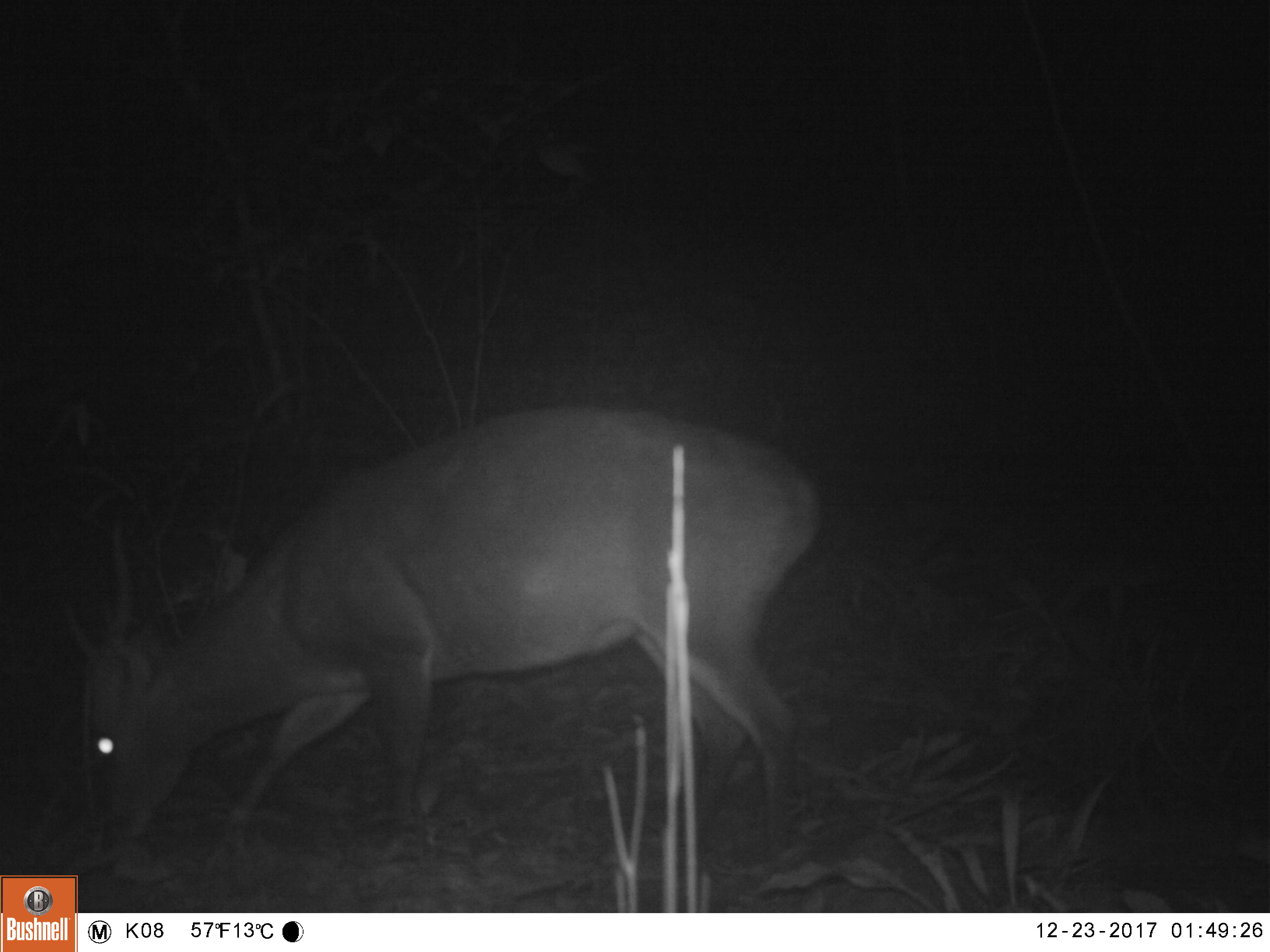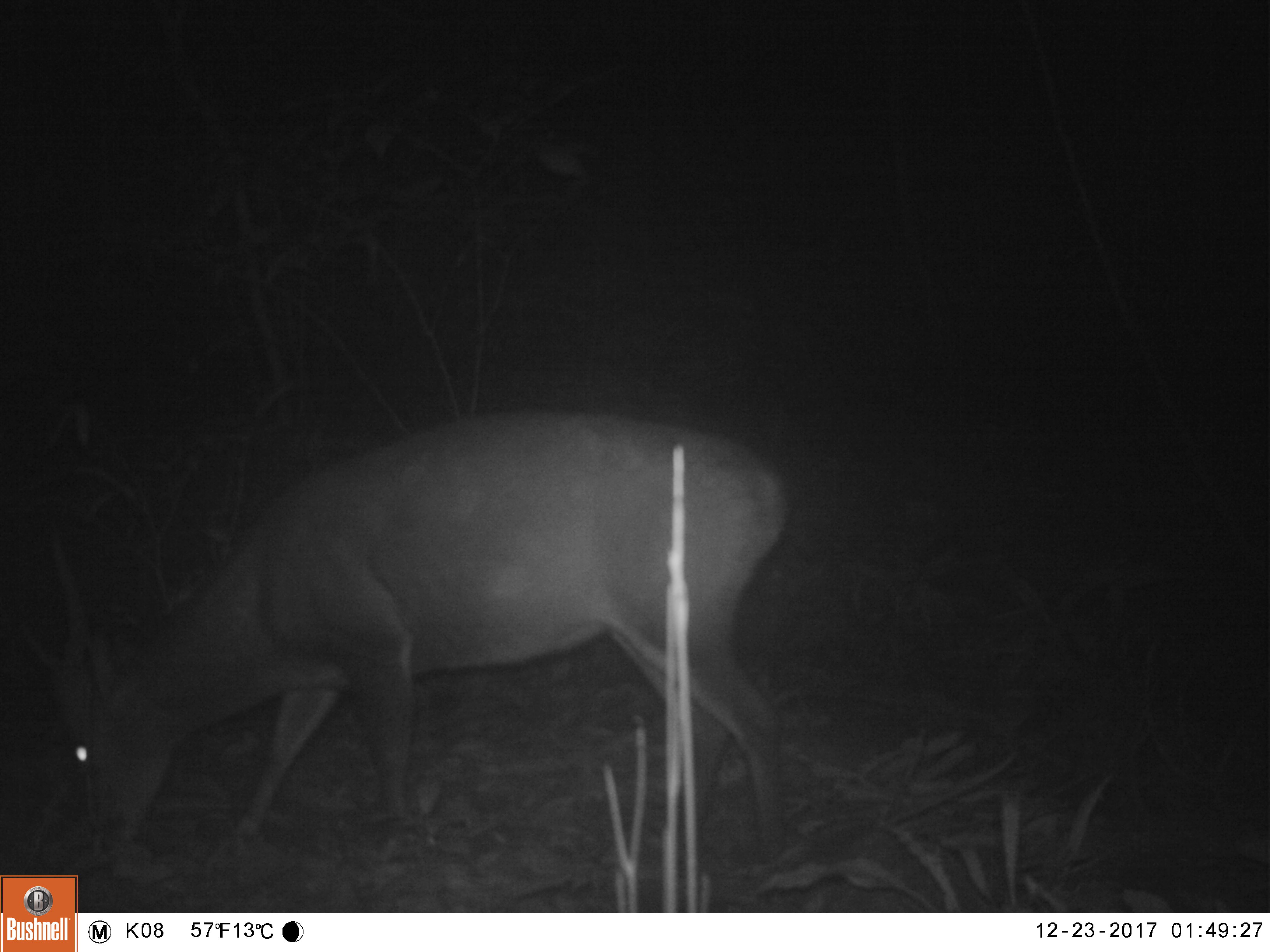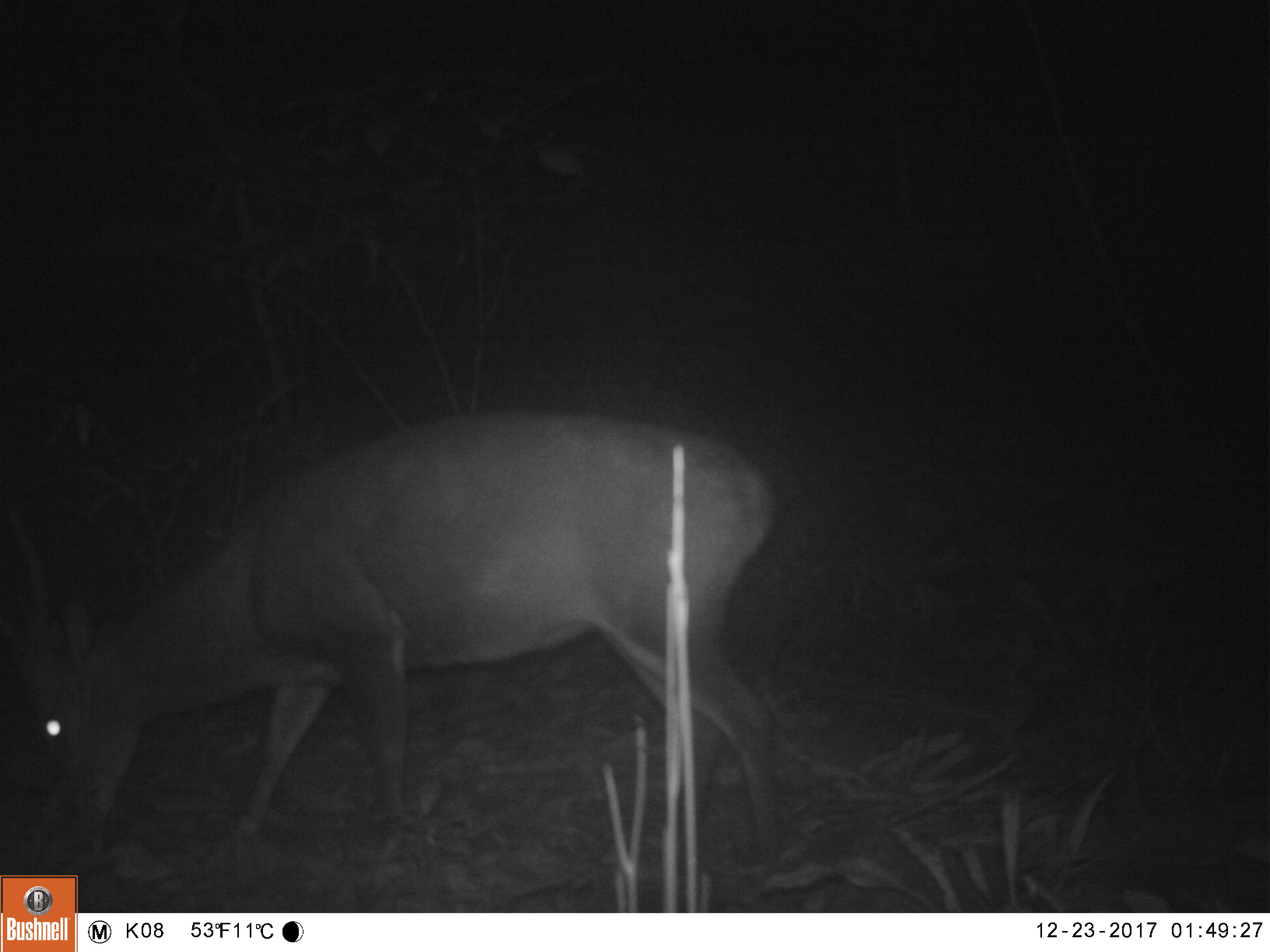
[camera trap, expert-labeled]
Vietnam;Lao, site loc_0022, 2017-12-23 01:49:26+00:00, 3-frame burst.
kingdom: Animalia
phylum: Chordata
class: Mammalia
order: Artiodactyla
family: Cervidae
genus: Muntiacus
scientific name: Muntiacus vuquangensis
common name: large-antlered muntjac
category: large antlered muntjac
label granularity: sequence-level